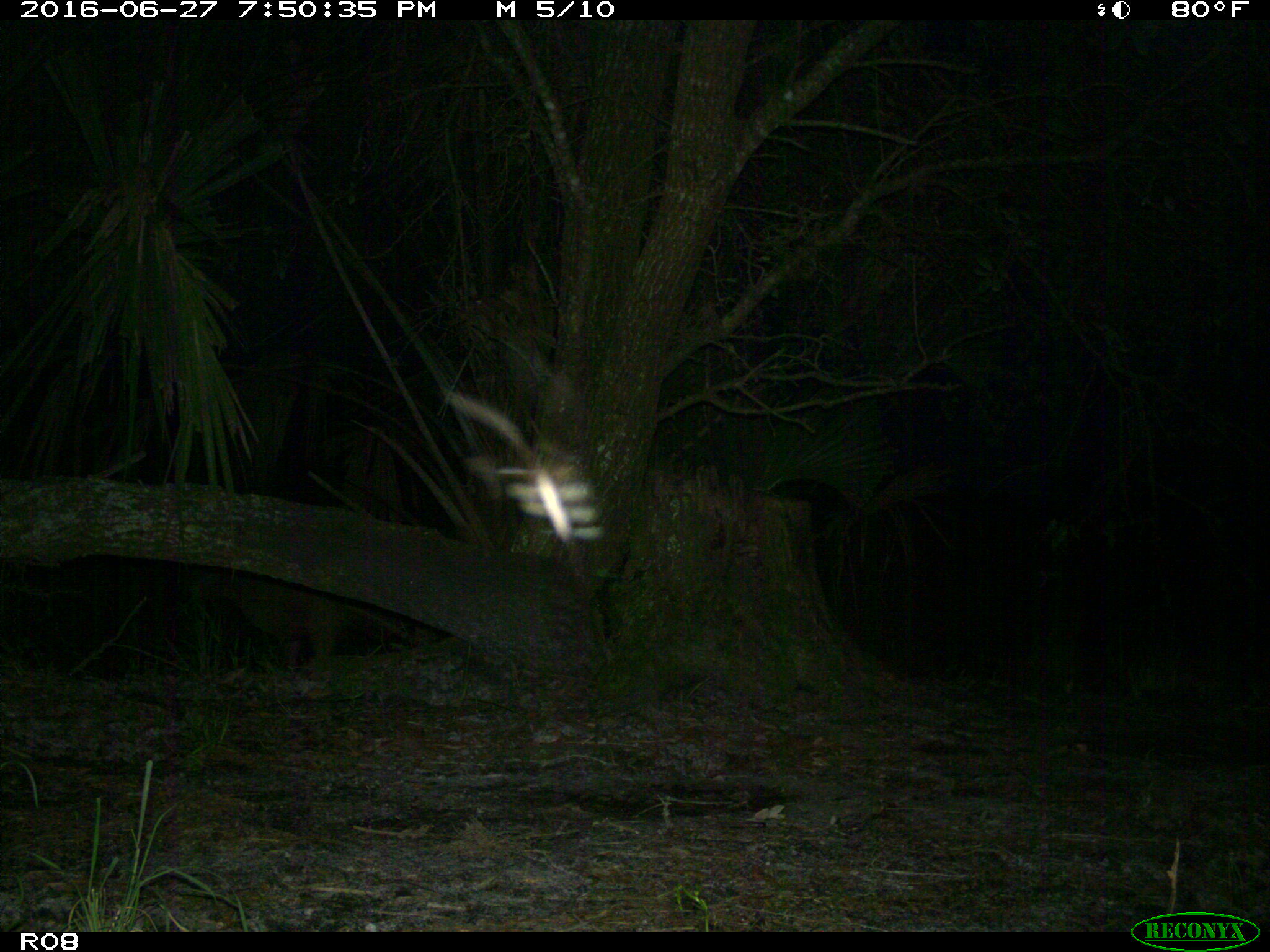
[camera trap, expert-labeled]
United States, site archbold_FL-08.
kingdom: Animalia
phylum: Chordata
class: Mammalia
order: Artiodactyla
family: Suidae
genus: Sus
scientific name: Sus scrofa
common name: wild boar